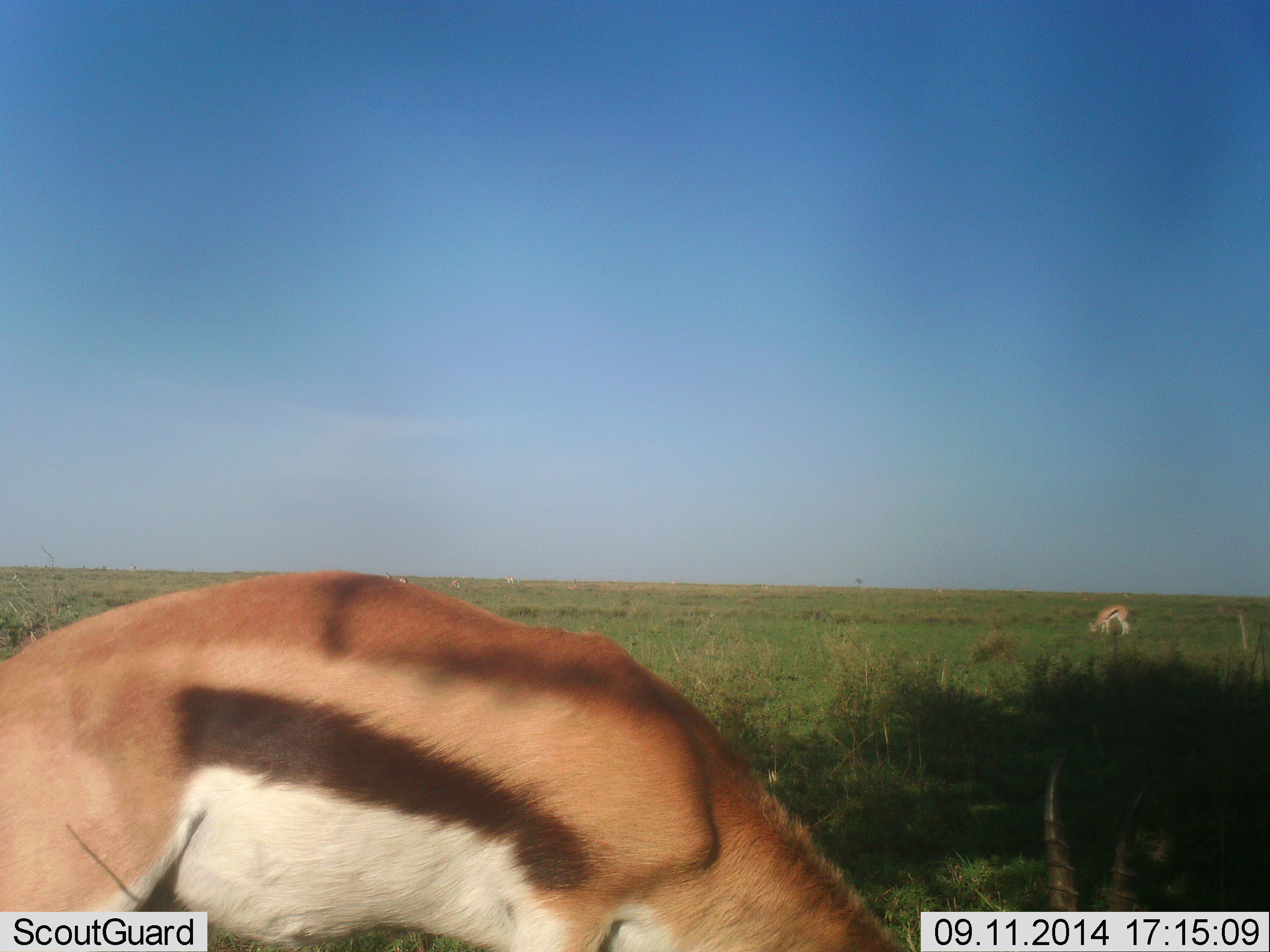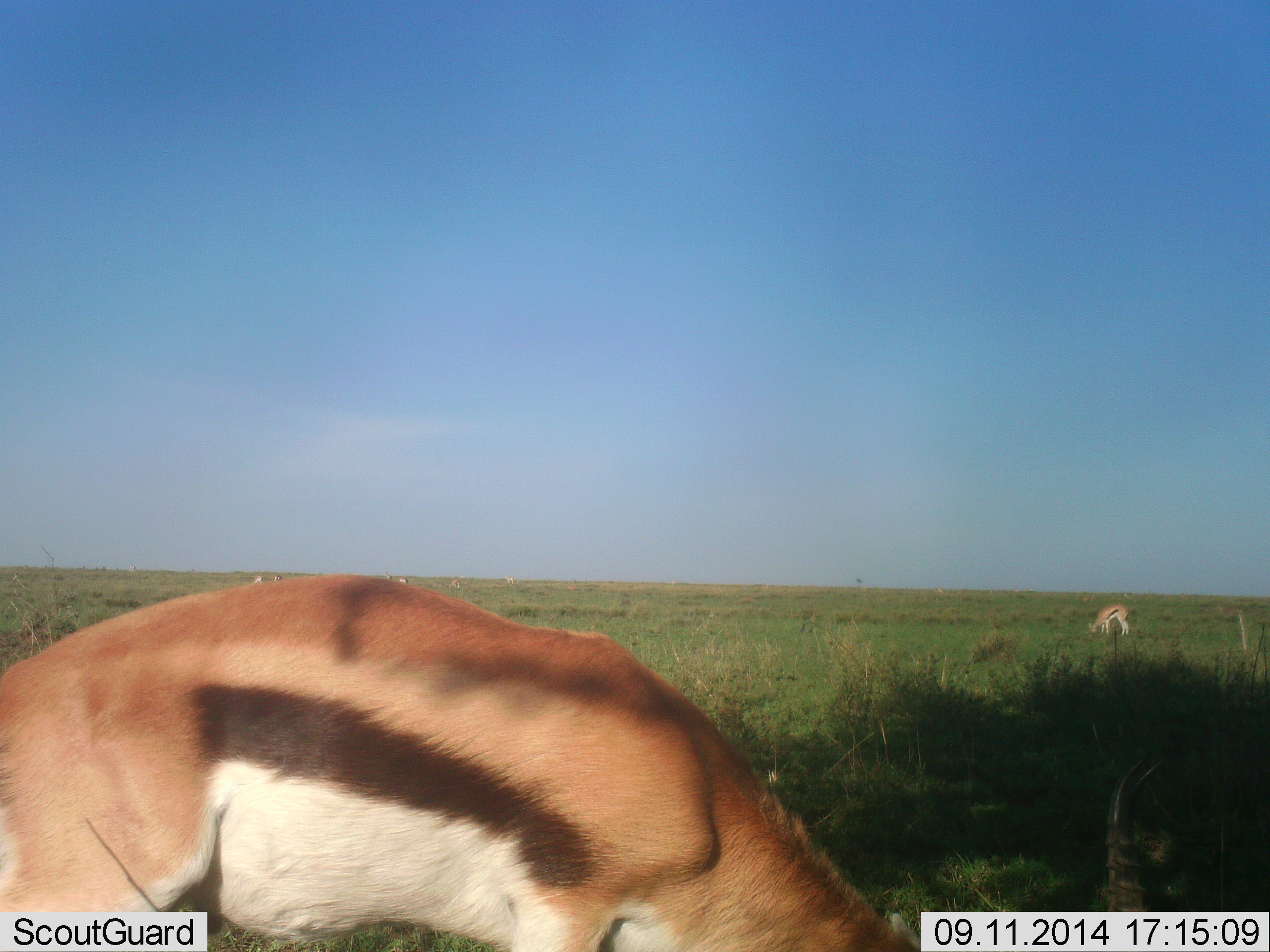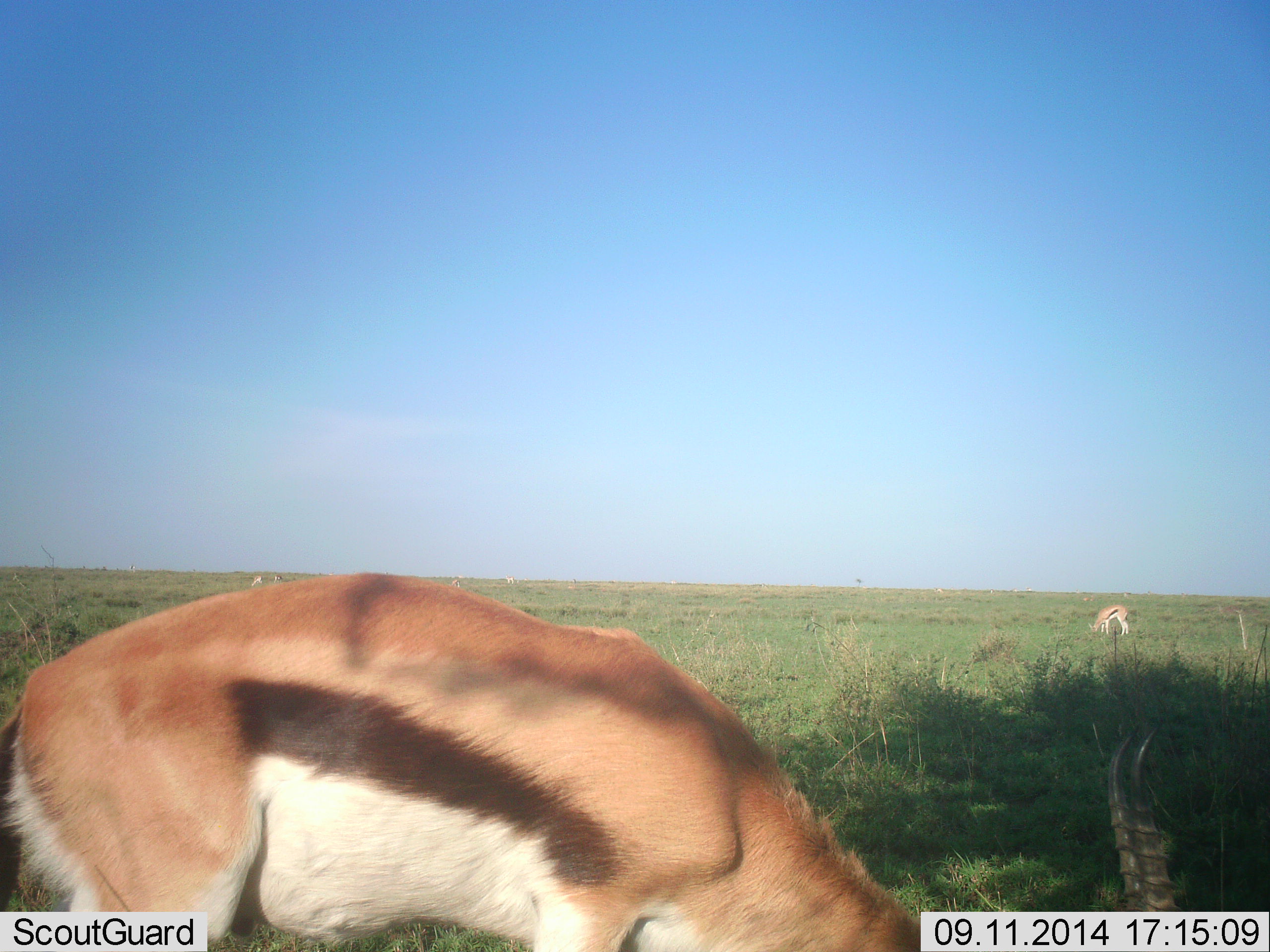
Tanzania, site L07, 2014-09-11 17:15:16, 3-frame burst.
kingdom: Animalia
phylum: Chordata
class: Mammalia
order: Artiodactyla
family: Bovidae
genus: Eudorcas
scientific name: Eudorcas thomsonii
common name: thomson's gazelle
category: gazellethomsons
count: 5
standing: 30%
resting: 0%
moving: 0%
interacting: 0%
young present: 0%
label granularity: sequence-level